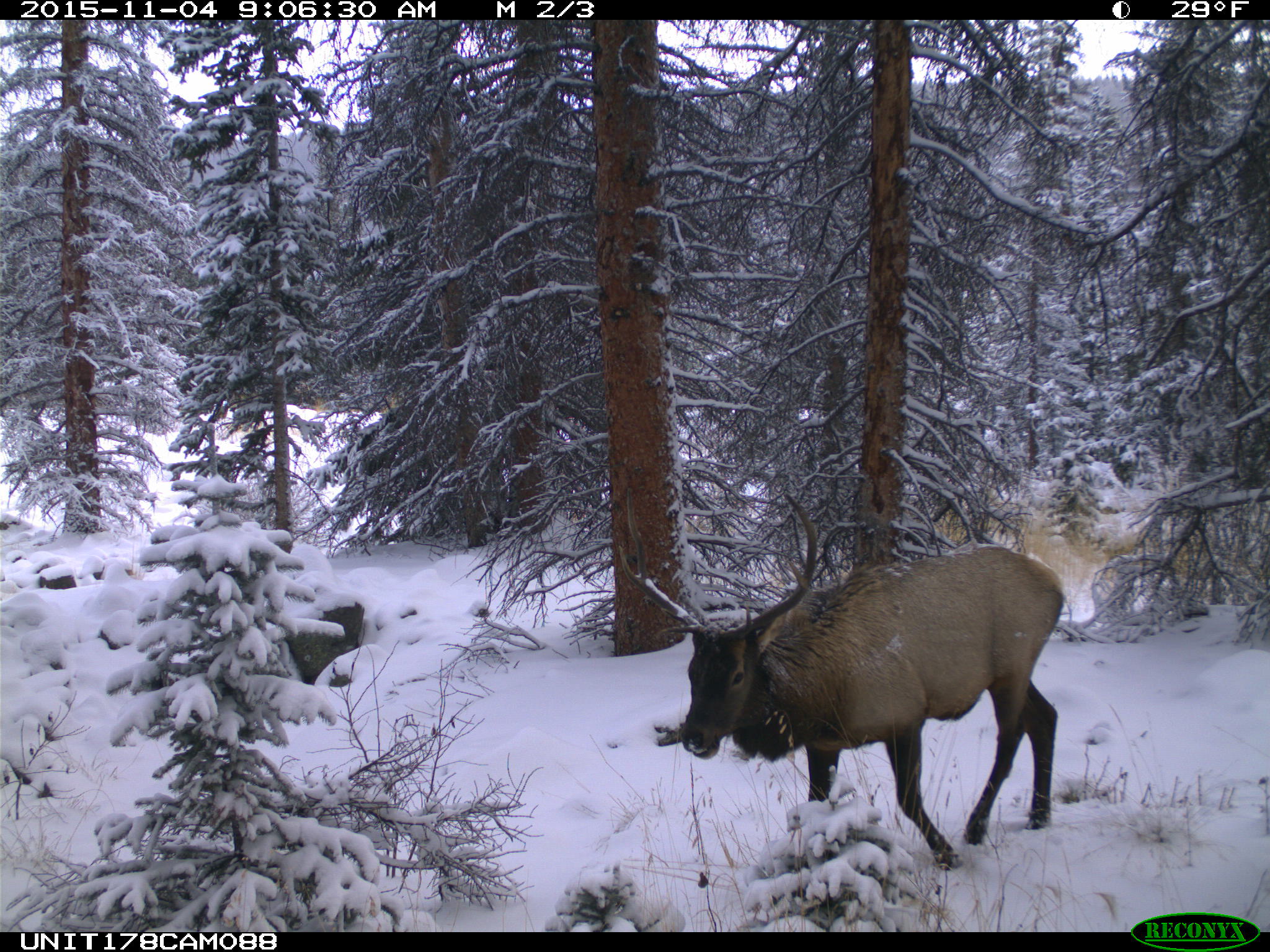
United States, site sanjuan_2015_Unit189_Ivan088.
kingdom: Animalia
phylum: Chordata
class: Mammalia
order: Artiodactyla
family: Cervidae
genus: Cervus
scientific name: Cervus elaphus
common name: red deer